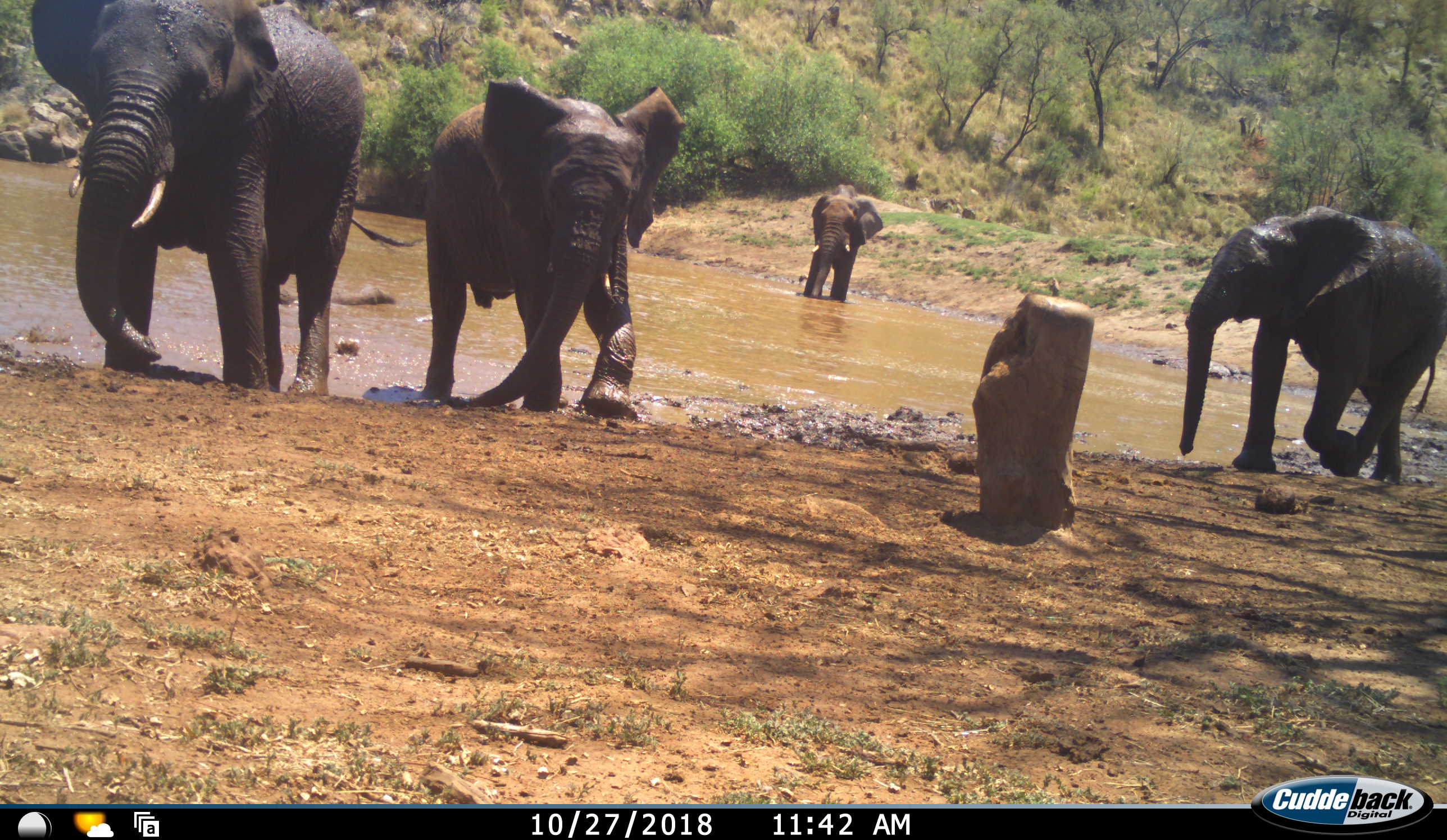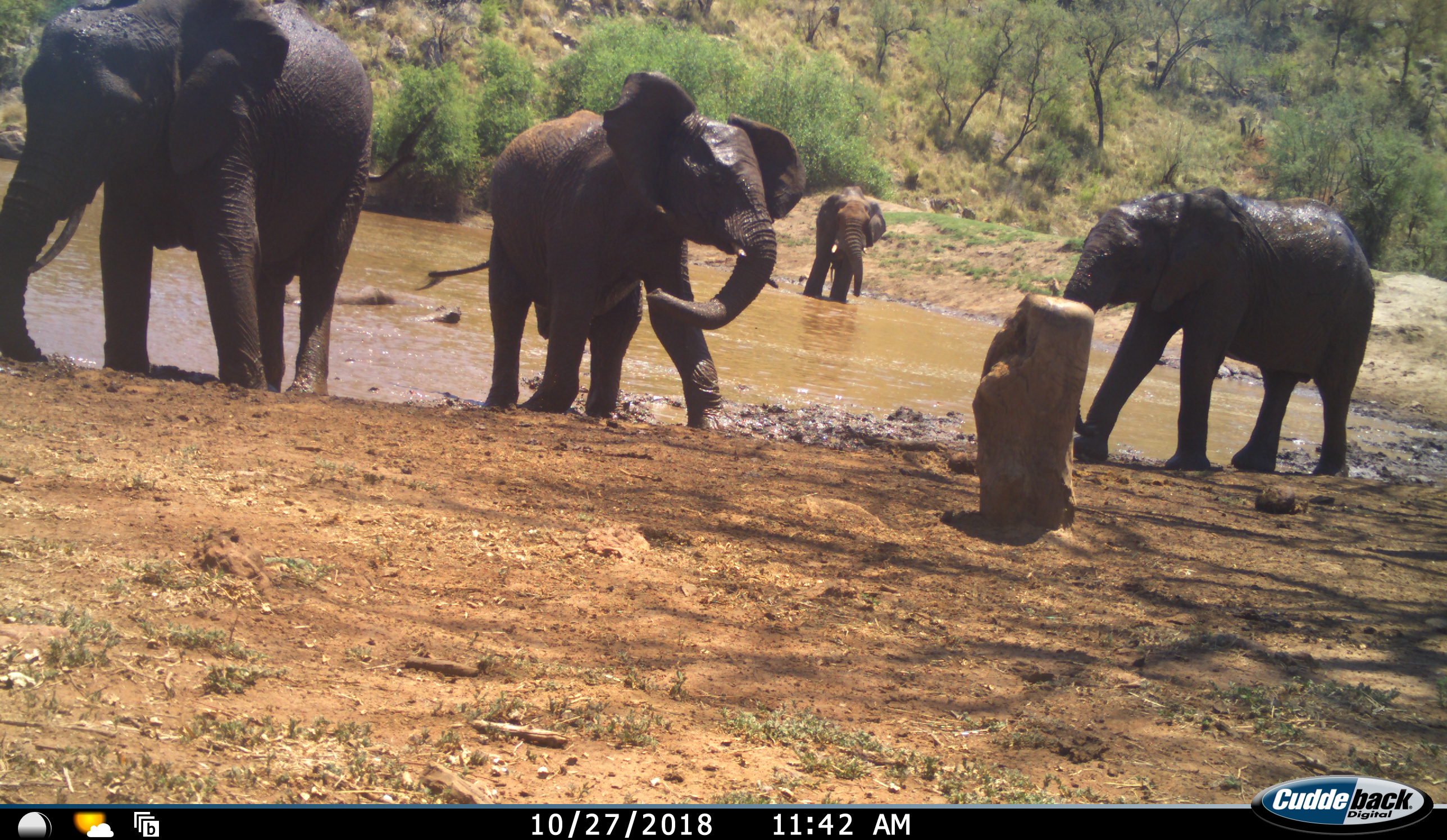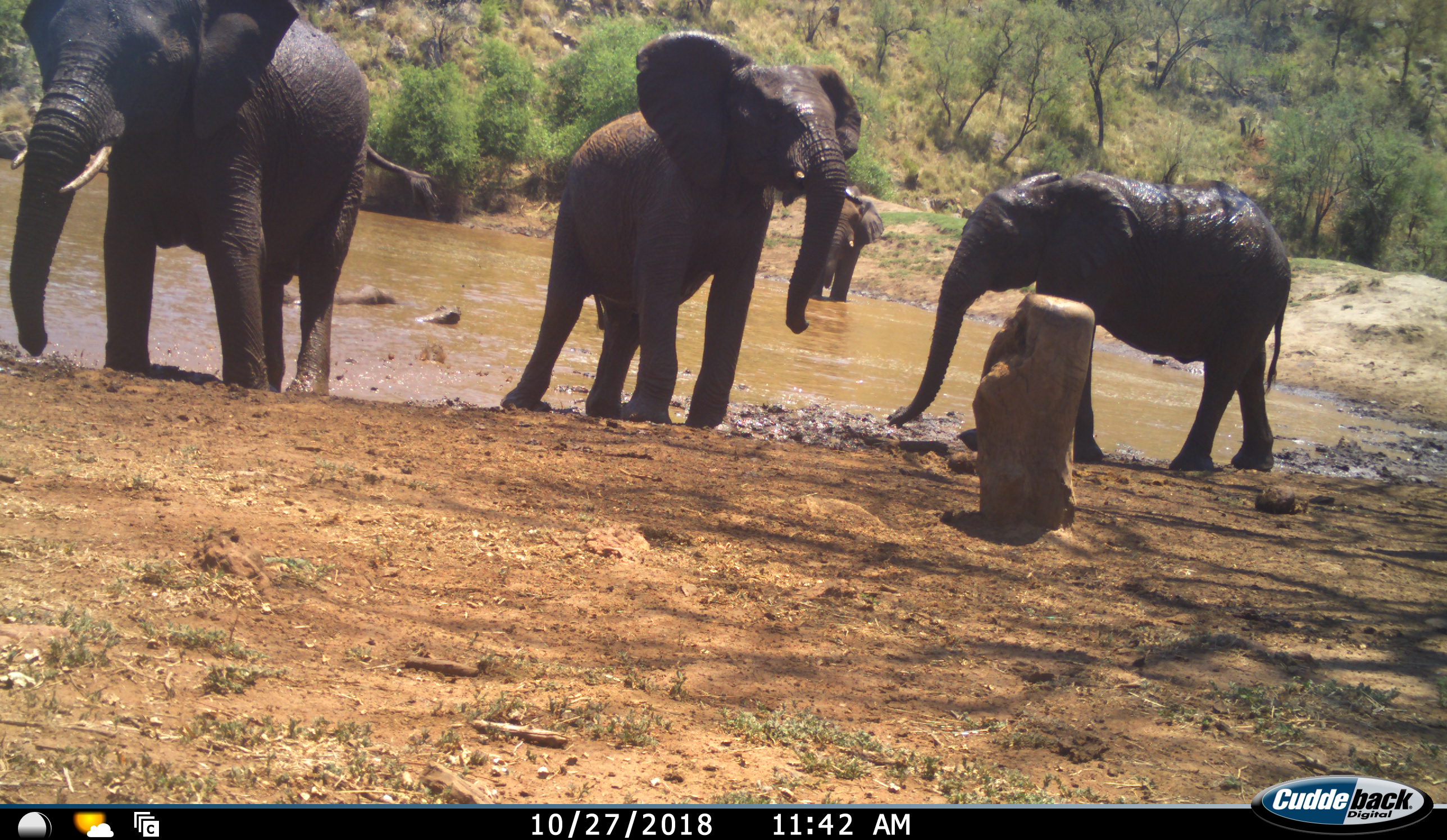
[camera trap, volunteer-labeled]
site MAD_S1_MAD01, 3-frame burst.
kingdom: Animalia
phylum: Chordata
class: Mammalia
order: Proboscidea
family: Elephantidae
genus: Loxodonta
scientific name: Loxodonta africana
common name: african bush elephant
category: elephant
Elephant (african bush elephant) (Loxodonta africana), count 4. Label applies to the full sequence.